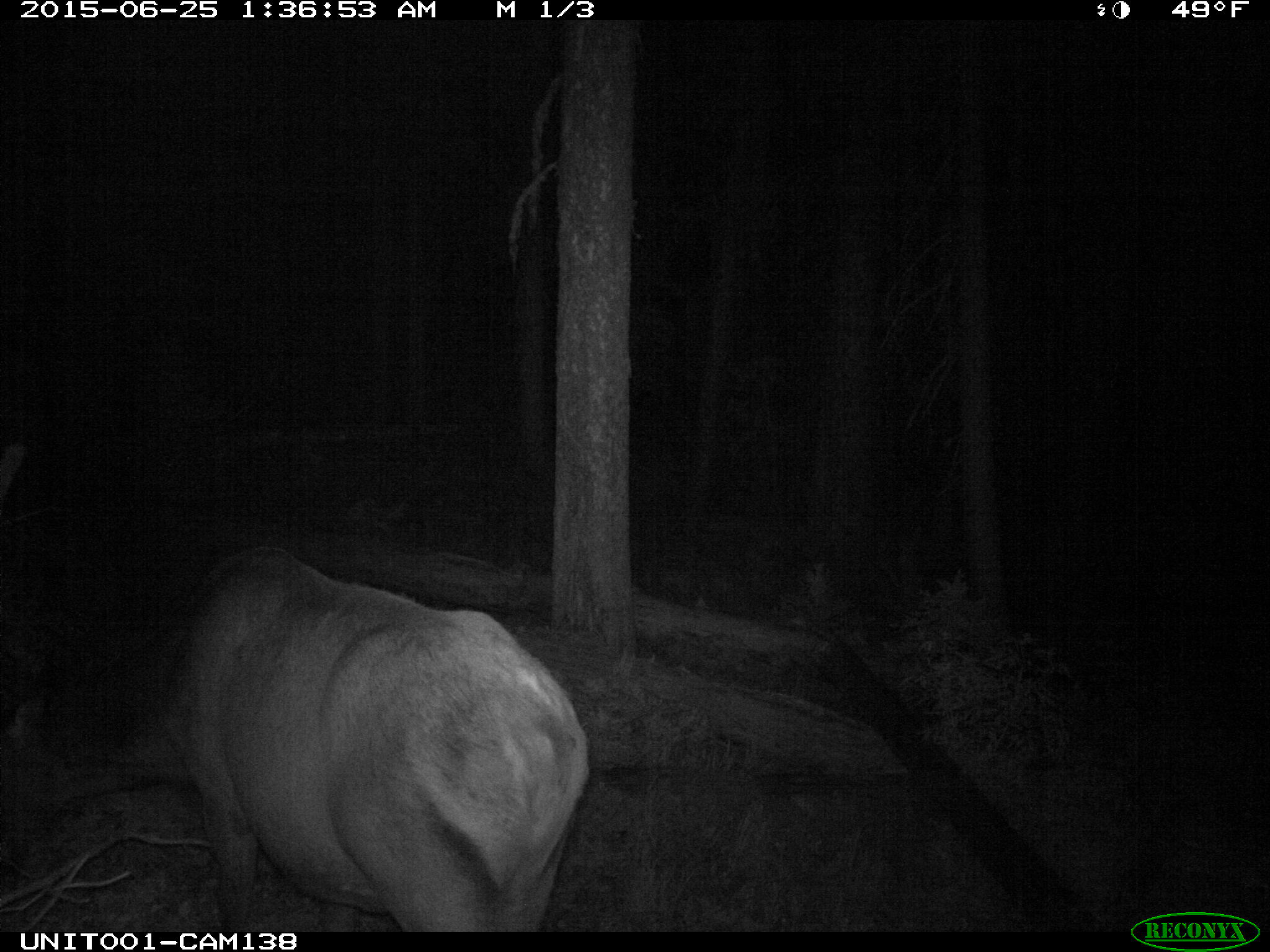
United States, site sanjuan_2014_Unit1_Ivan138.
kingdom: Animalia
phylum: Chordata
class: Mammalia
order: Artiodactyla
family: Cervidae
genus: Cervus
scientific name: Cervus elaphus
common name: red deer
Cervus elaphus (red deer).